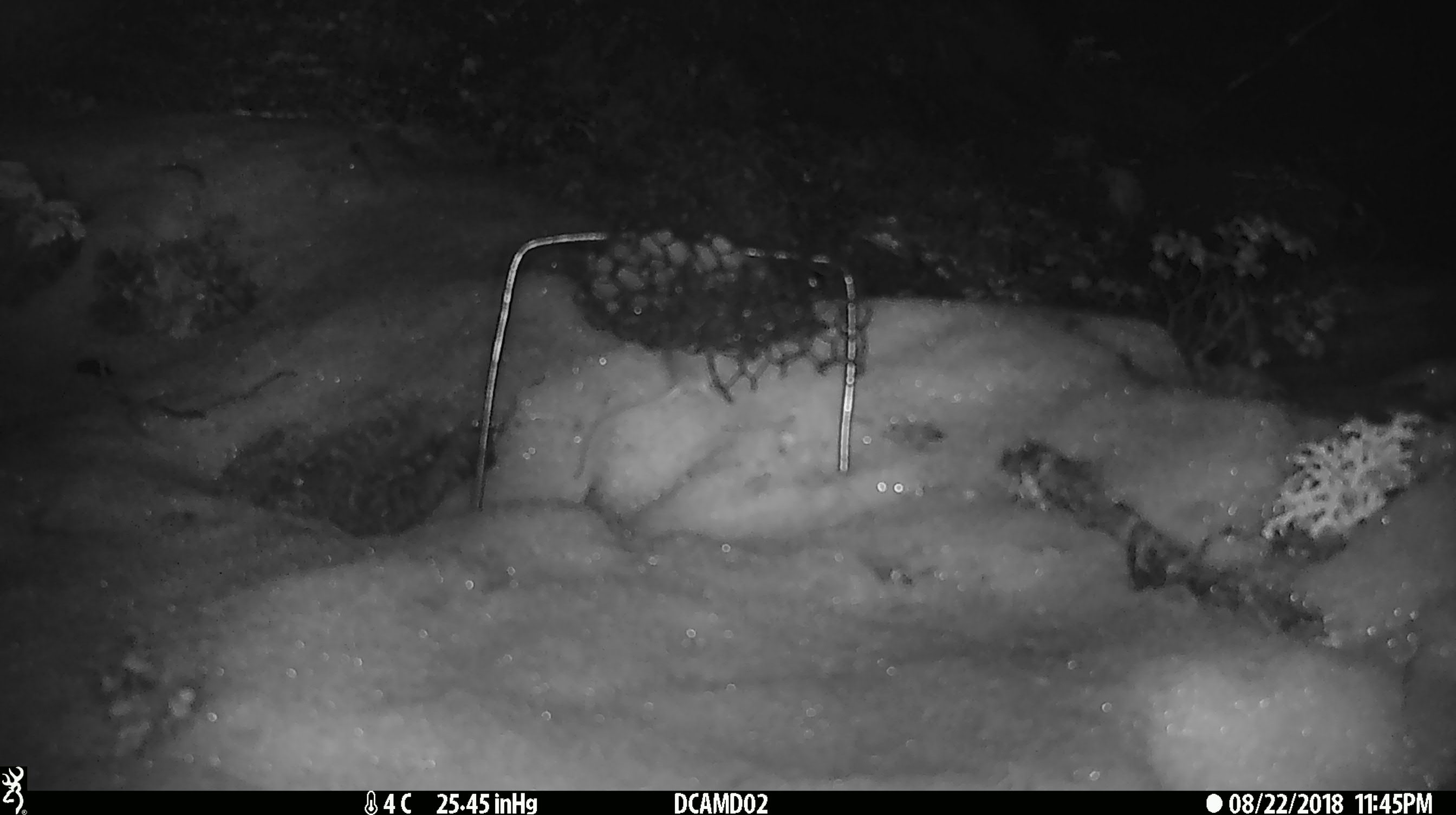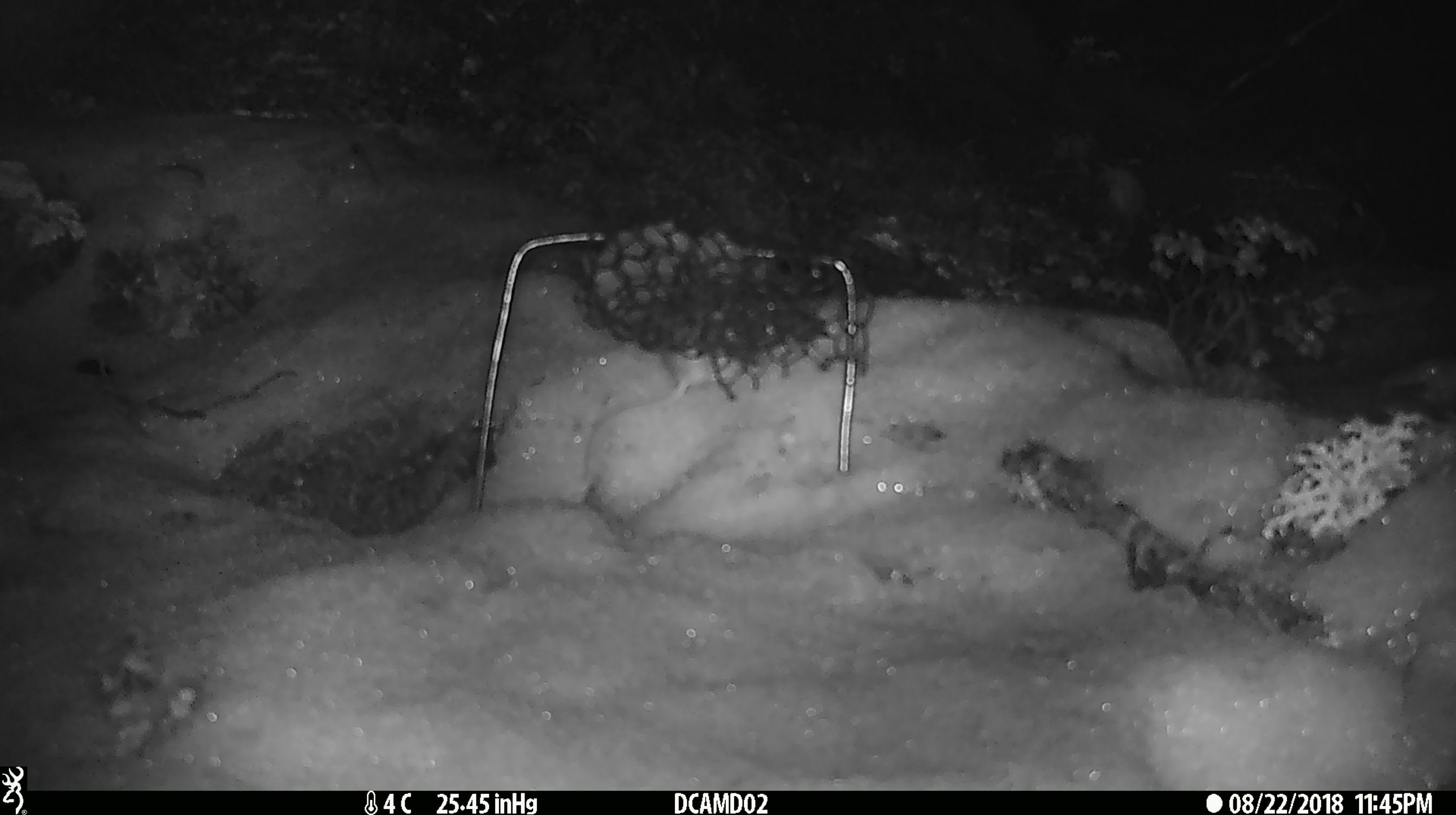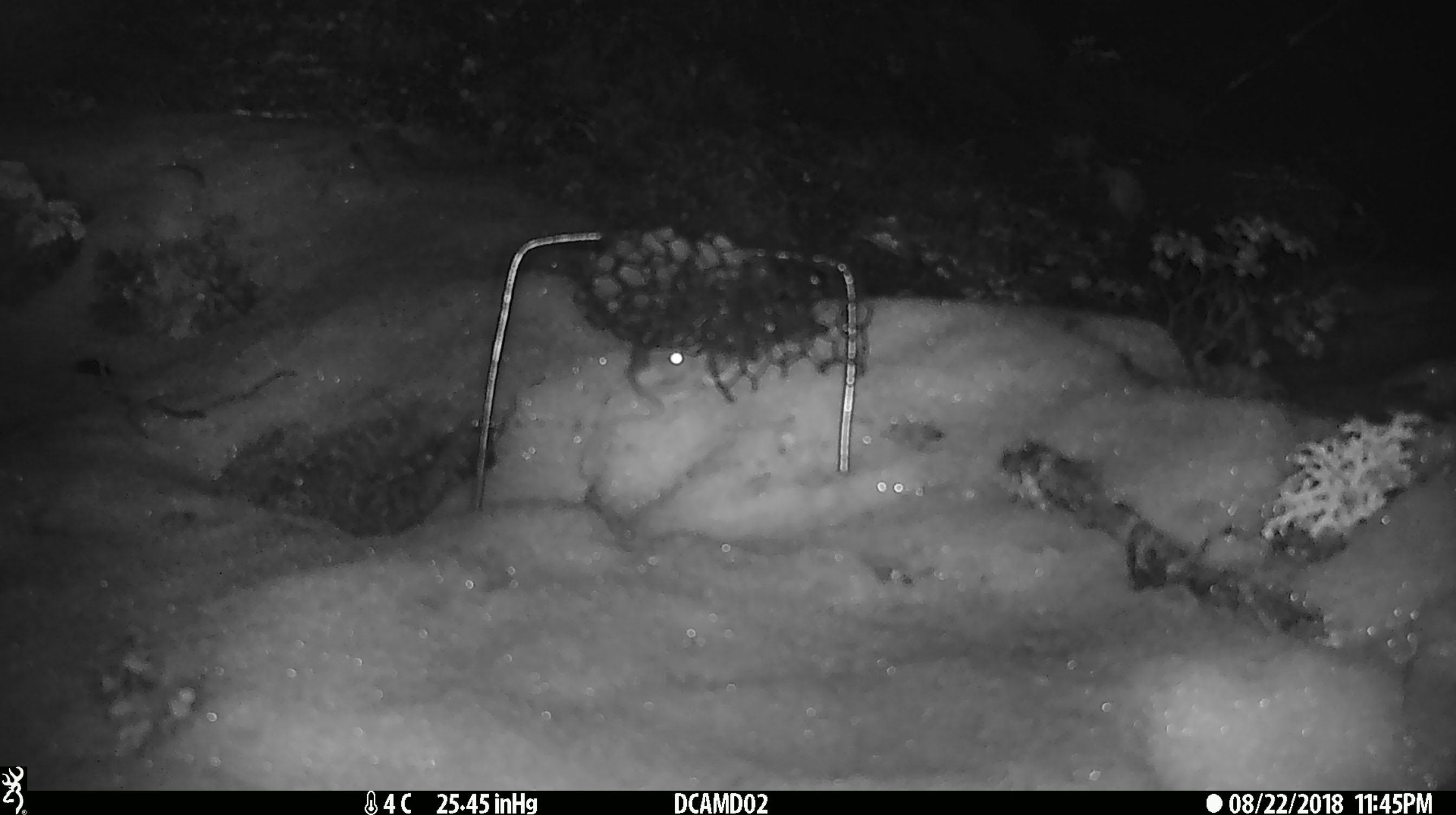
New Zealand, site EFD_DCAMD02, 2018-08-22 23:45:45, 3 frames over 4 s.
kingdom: Animalia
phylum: Chordata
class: Mammalia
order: Rodentia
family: Muridae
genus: Mus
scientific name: Mus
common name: mouse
Mouse (Mus).